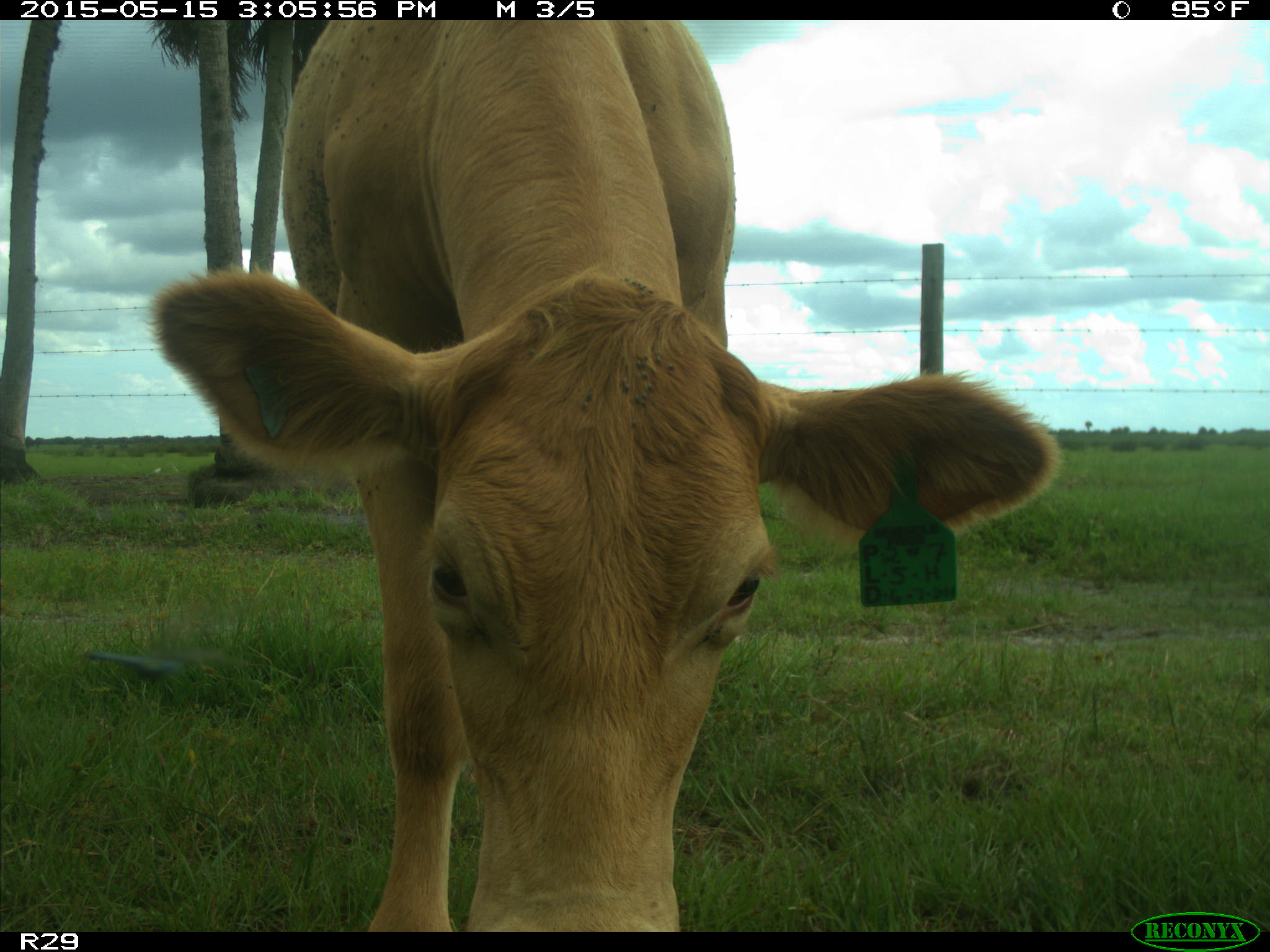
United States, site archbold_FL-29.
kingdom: Animalia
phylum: Chordata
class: Mammalia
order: Artiodactyla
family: Bovidae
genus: Bos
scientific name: Bos taurus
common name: domestic cow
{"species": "Bos taurus (domestic cow)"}